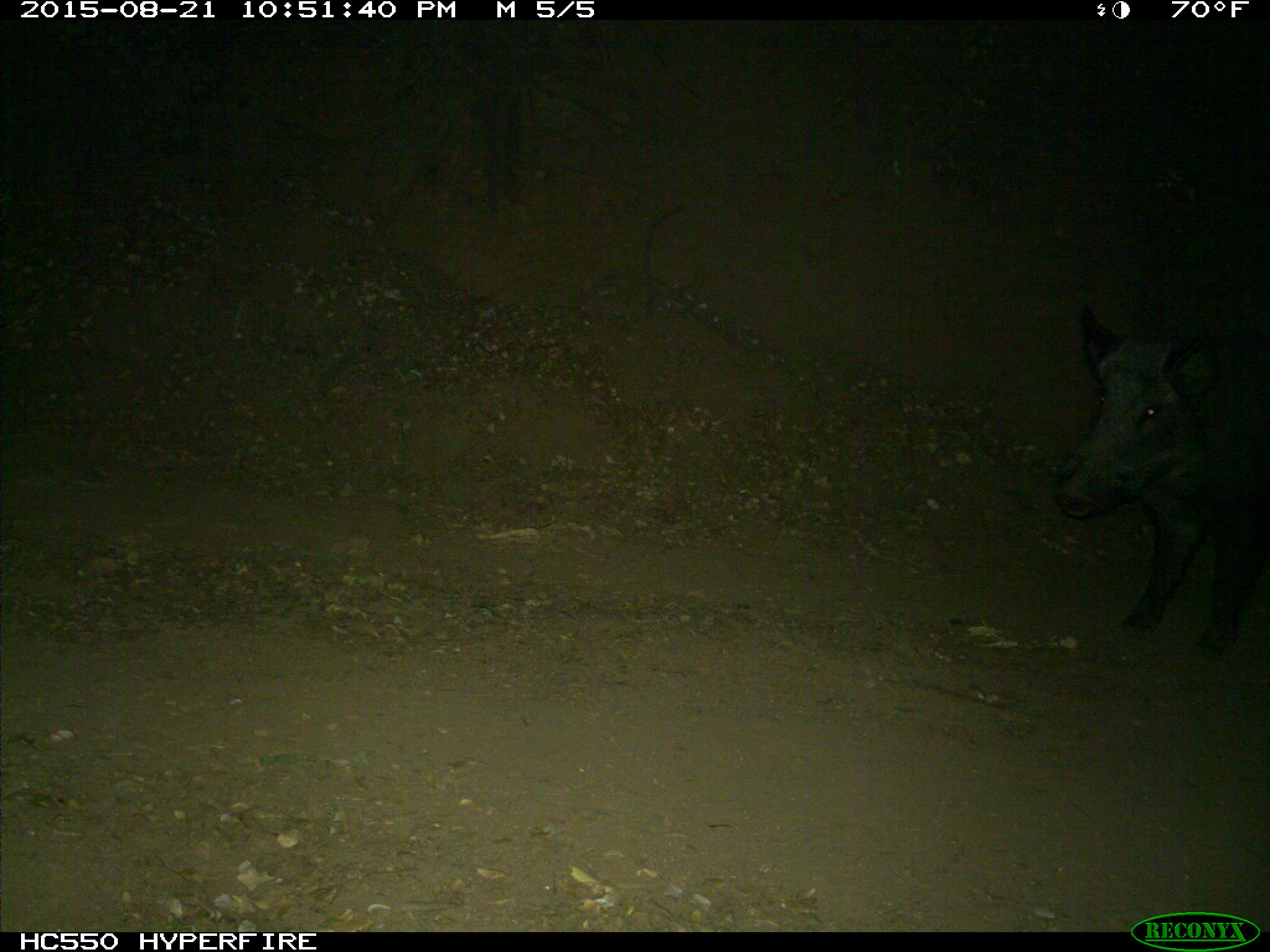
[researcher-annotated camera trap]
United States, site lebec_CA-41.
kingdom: Animalia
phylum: Chordata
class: Mammalia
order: Artiodactyla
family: Suidae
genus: Sus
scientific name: Sus scrofa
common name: wild boar